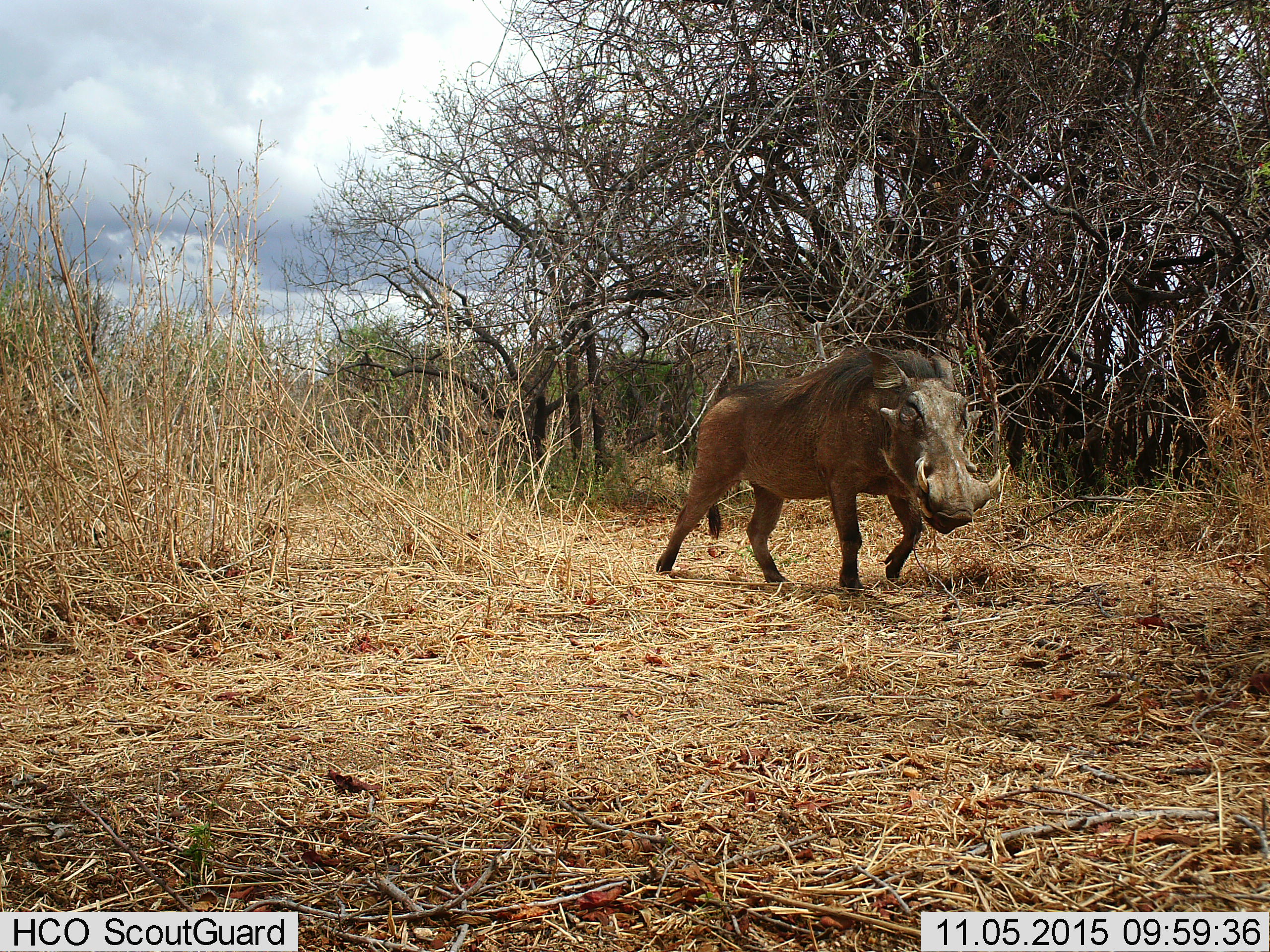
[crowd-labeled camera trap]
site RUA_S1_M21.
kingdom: Animalia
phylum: Chordata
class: Mammalia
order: Artiodactyla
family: Suidae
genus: Phacochoerus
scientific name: Phacochoerus africanus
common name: warthog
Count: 1.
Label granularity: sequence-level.